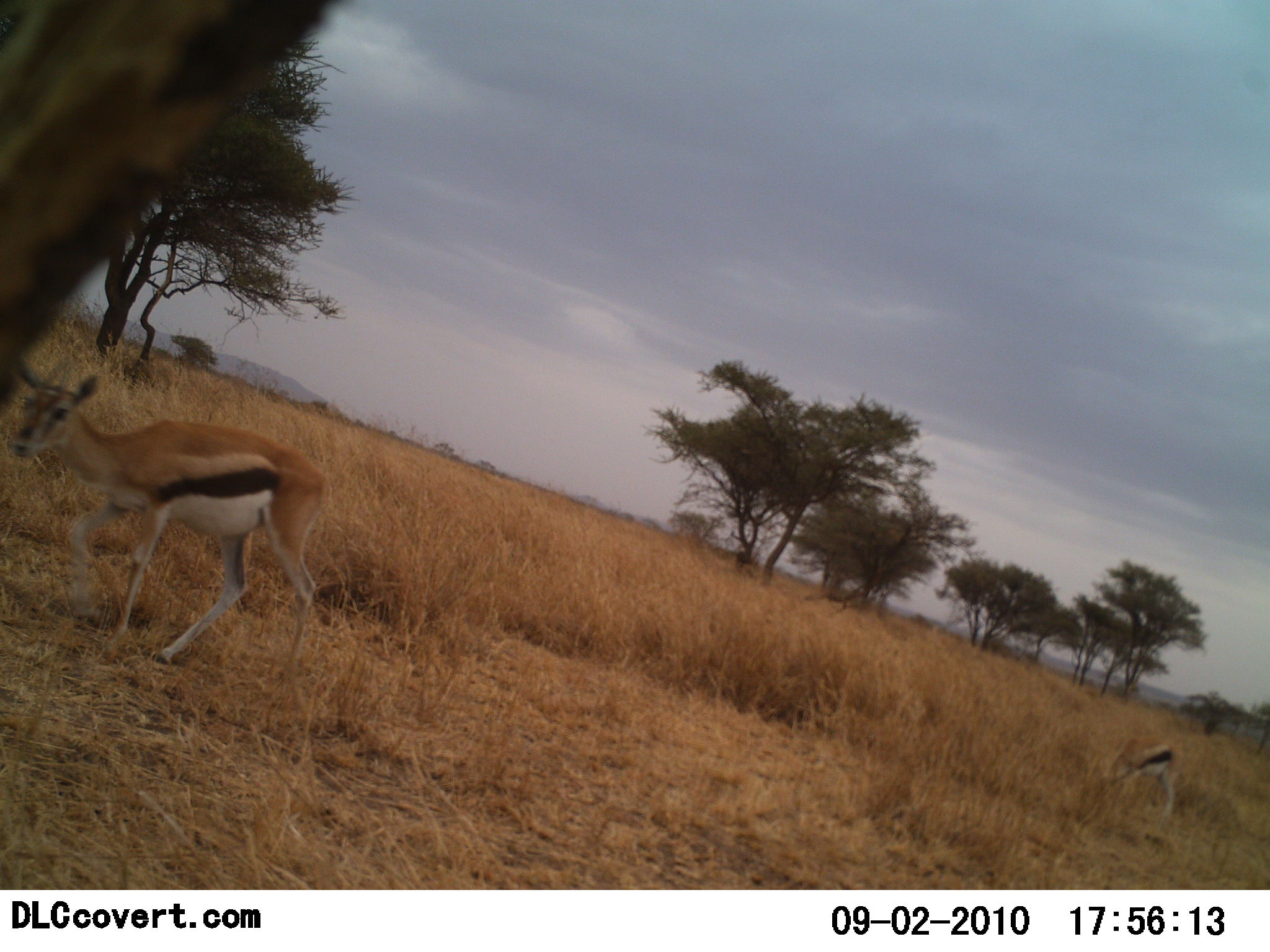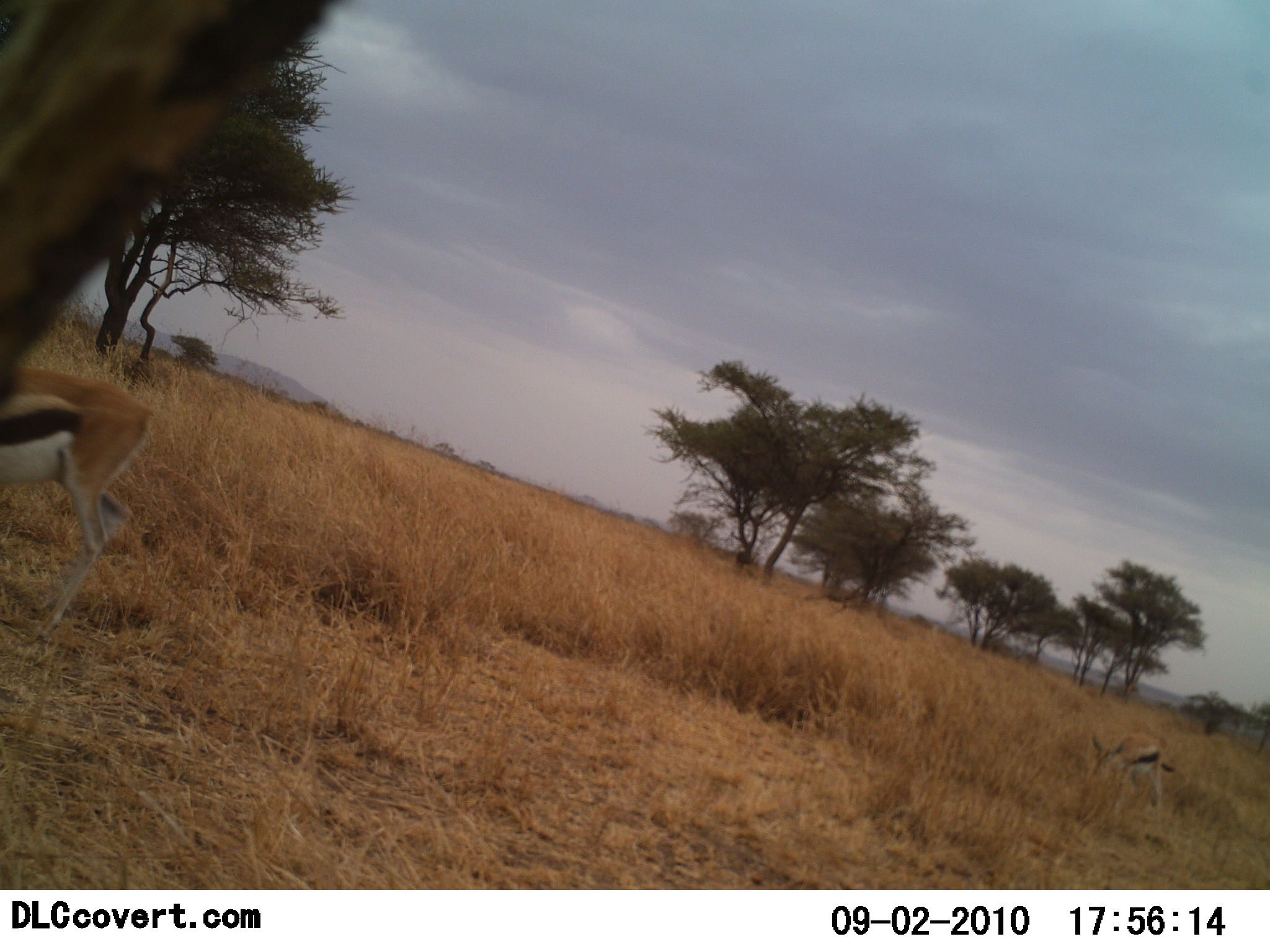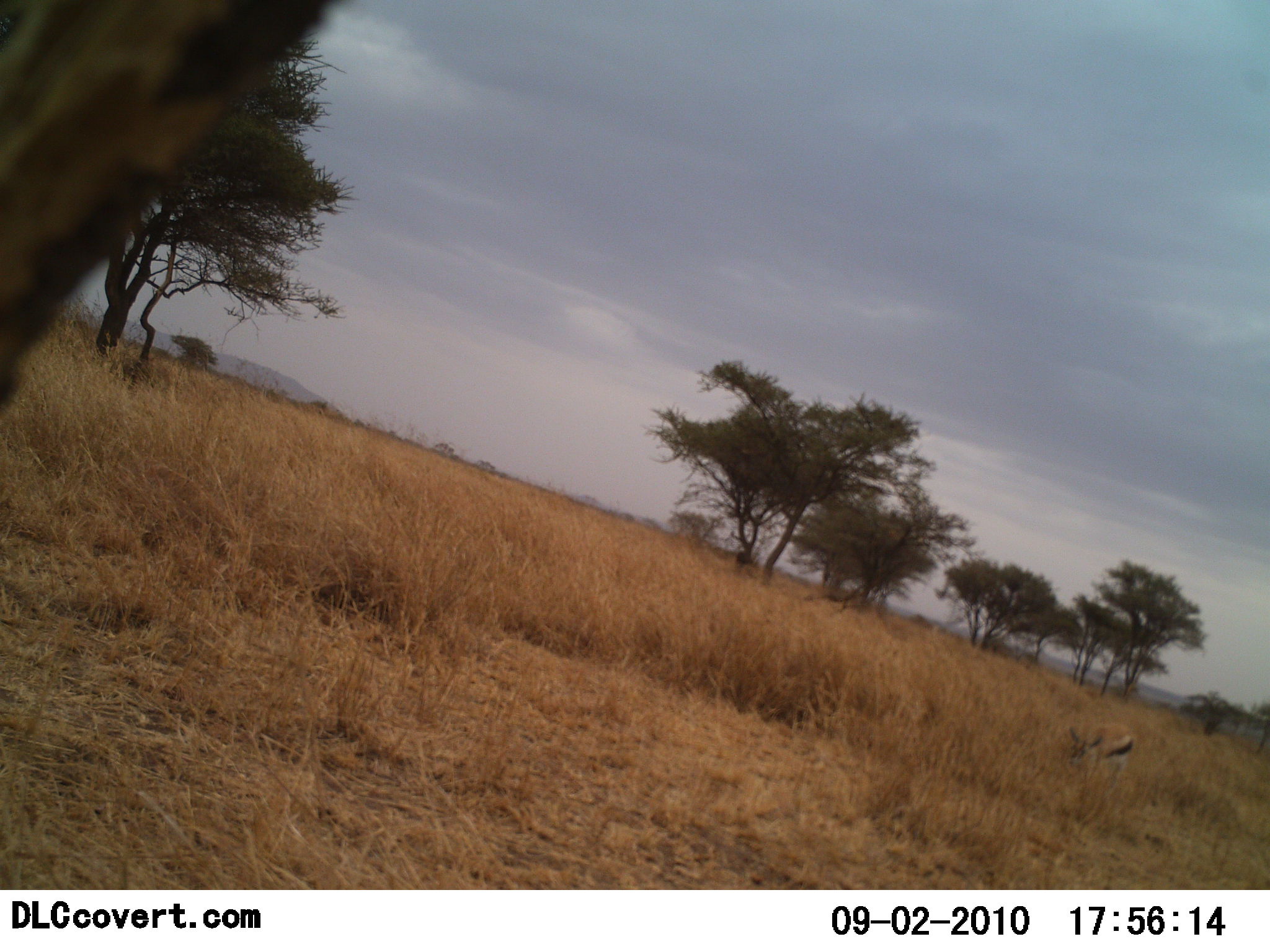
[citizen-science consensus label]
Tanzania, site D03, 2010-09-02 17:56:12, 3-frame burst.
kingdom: Animalia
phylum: Chordata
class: Mammalia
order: Artiodactyla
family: Bovidae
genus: Eudorcas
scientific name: Eudorcas thomsonii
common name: thomson's gazelle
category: gazellethomsons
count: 2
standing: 6%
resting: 0%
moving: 88%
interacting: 0%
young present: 19%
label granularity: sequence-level